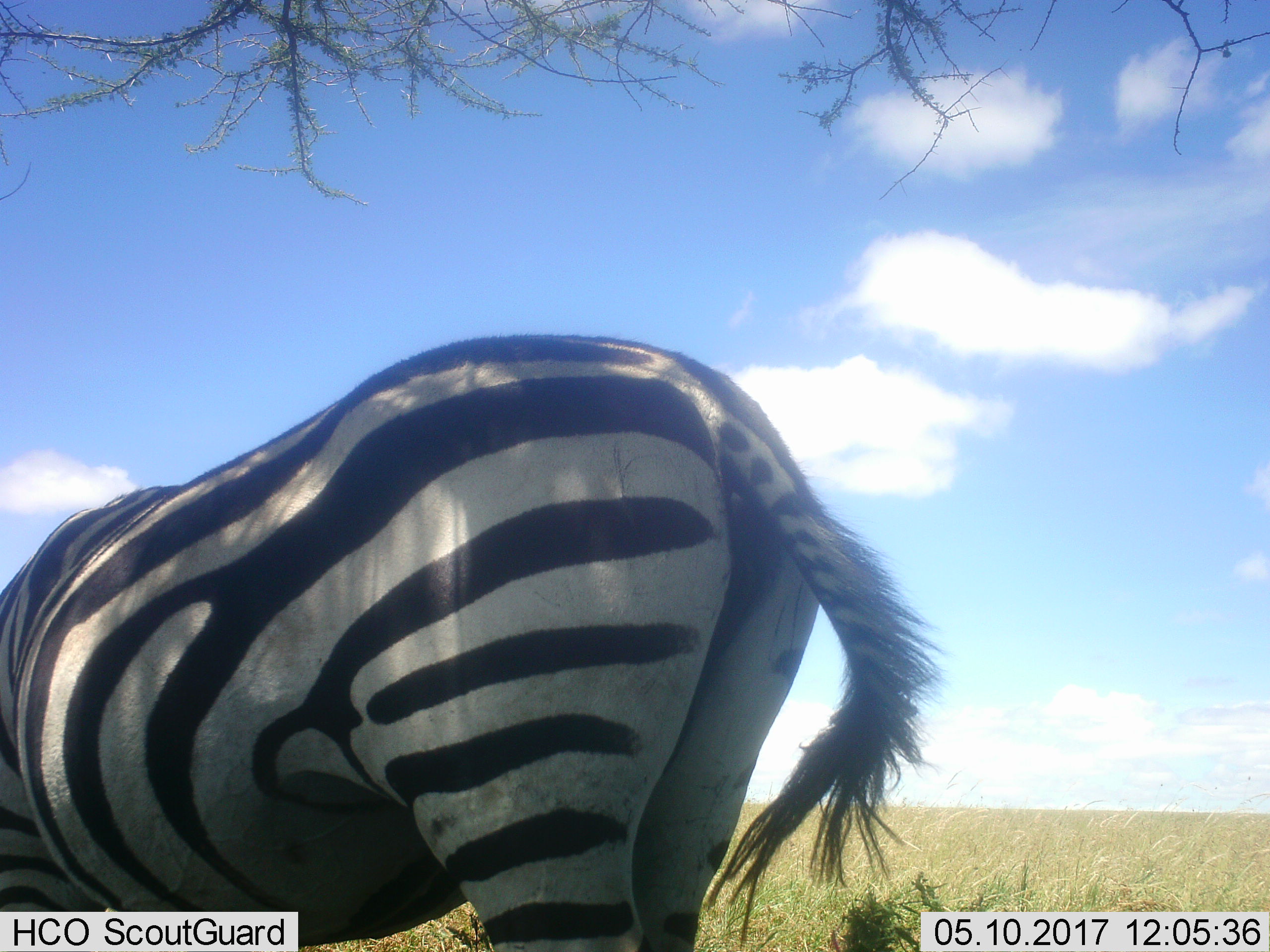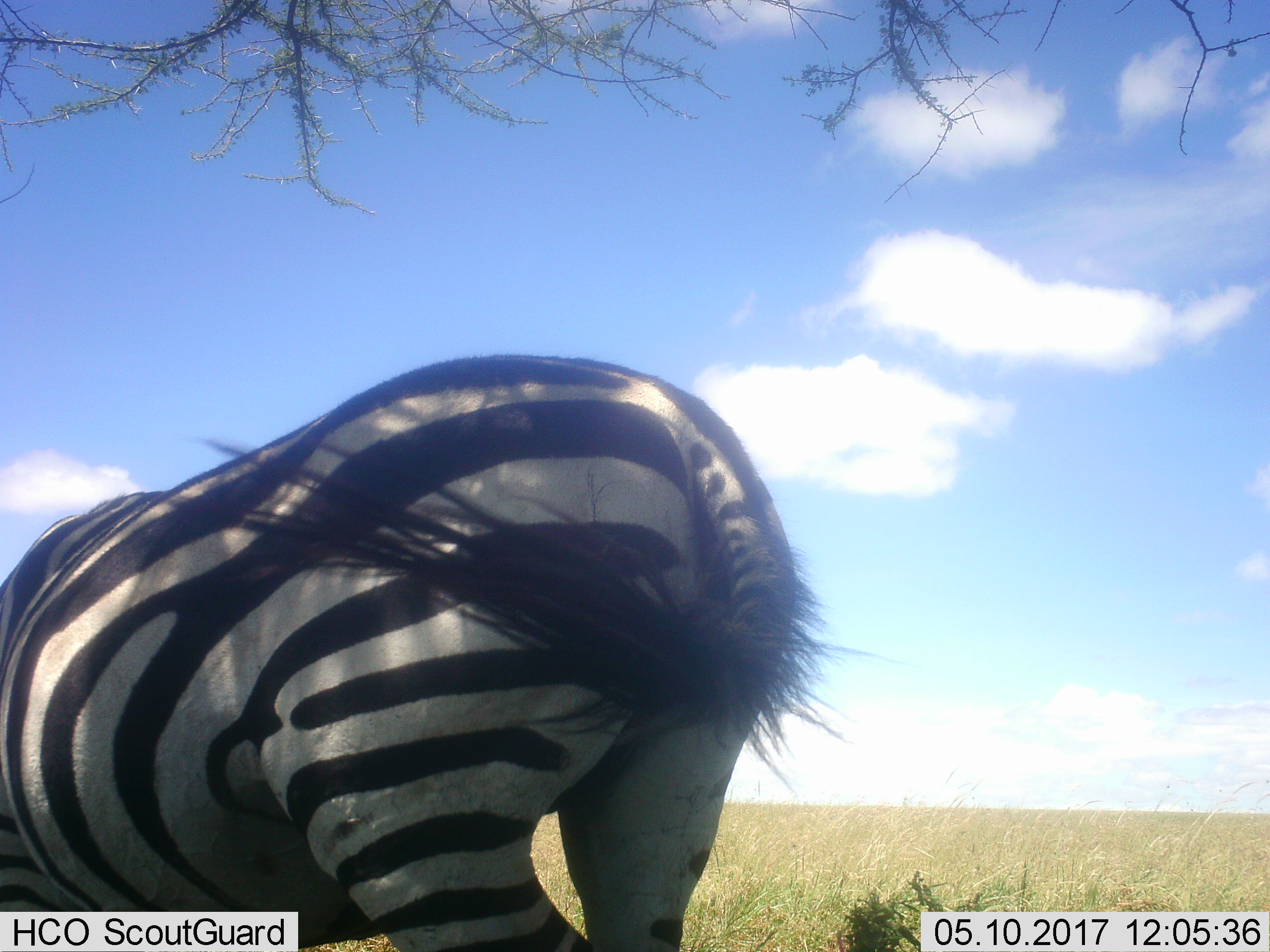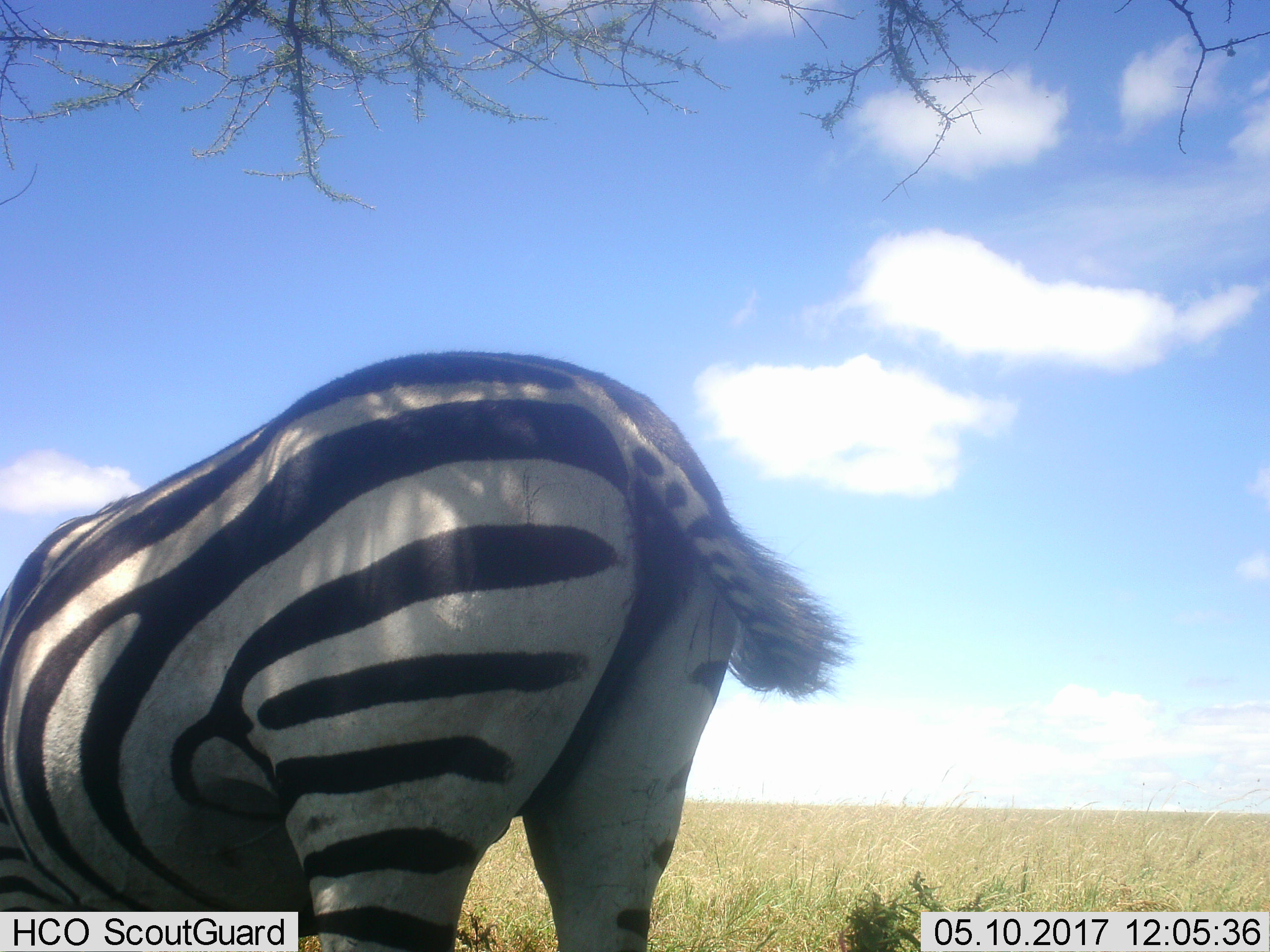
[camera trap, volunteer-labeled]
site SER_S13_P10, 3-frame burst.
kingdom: Animalia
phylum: Chordata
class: Mammalia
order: Perissodactyla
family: Equidae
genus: Equus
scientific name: Equus quagga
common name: plains zebra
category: zebraplains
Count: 1.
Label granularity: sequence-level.